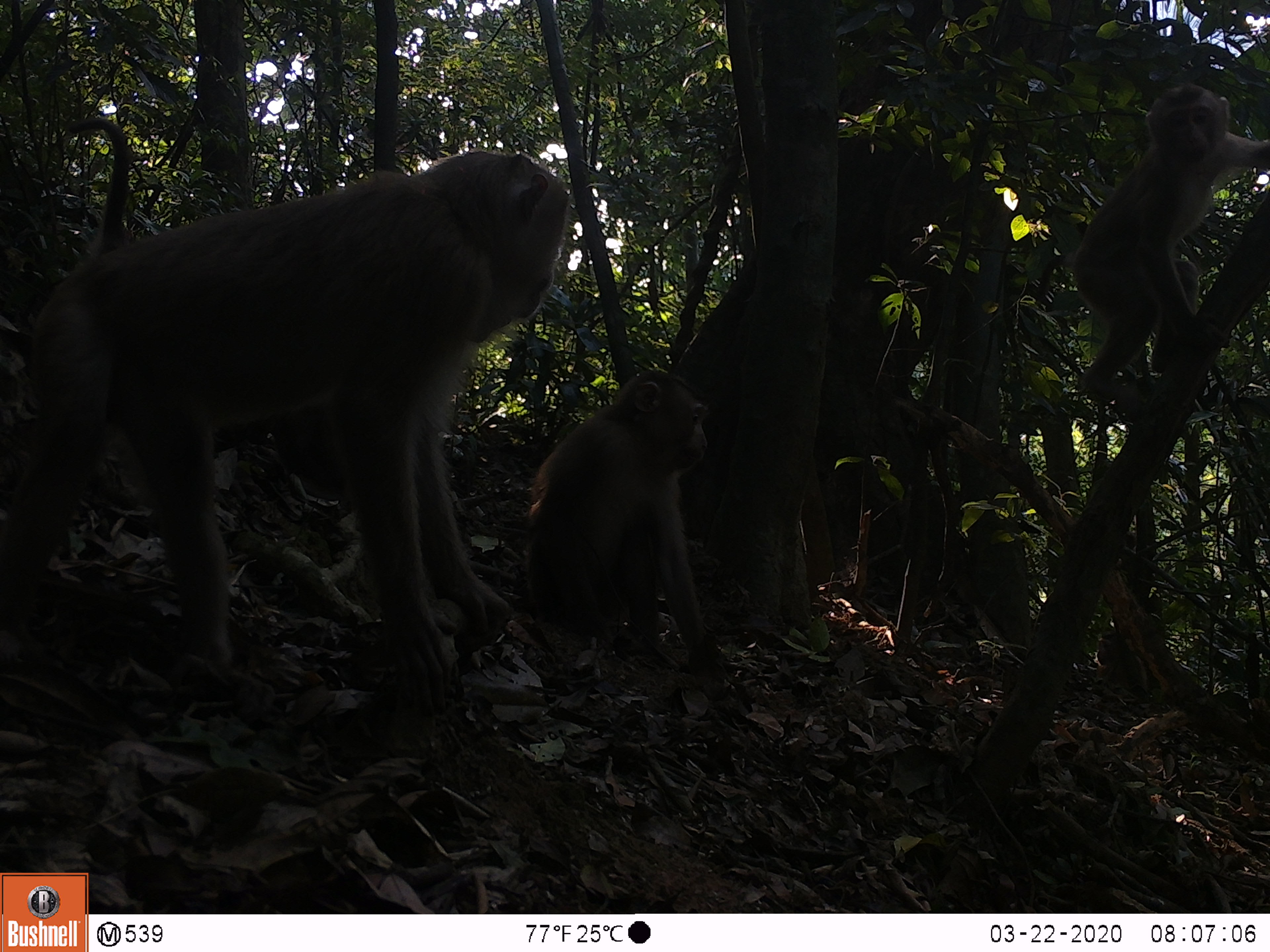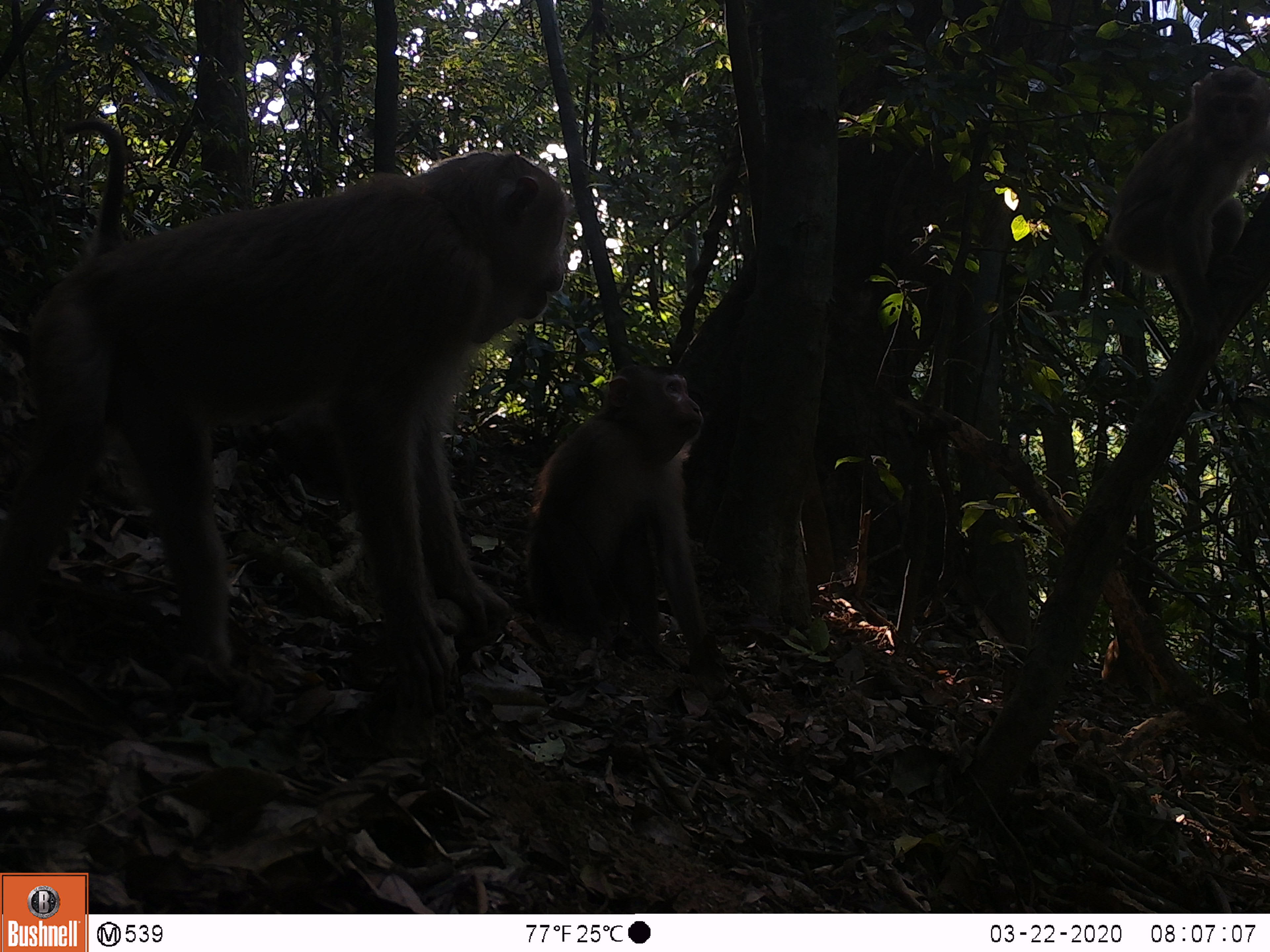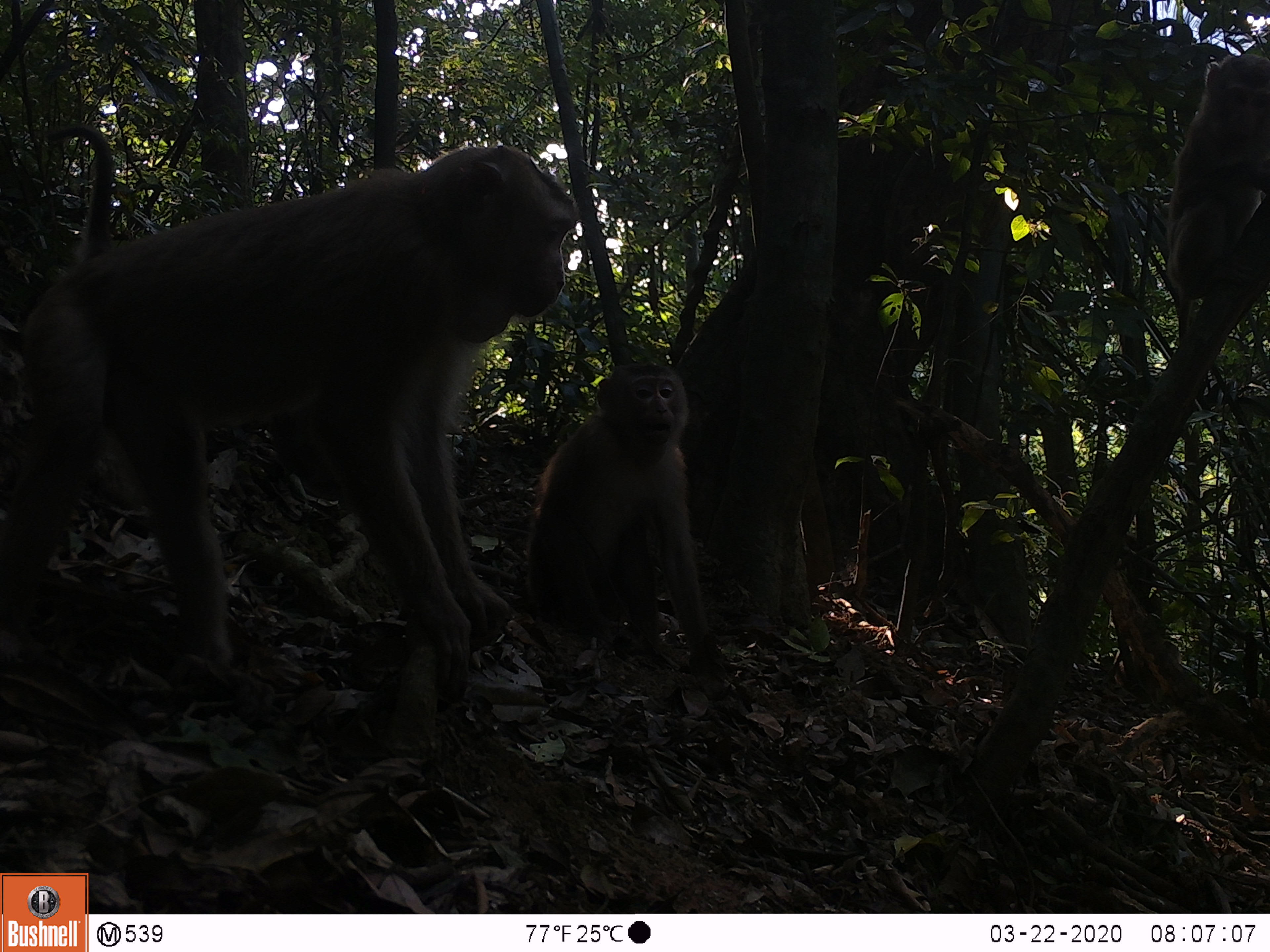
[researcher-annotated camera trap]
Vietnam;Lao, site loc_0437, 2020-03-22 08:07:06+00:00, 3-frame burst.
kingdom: Animalia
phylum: Chordata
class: Mammalia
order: Primates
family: Cercopithecidae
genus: Macaca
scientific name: Macaca nemestrina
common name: pig-tailed macaque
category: pig tailed macaque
Pig tailed macaque (pig-tailed macaque) (Macaca nemestrina). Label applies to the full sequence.